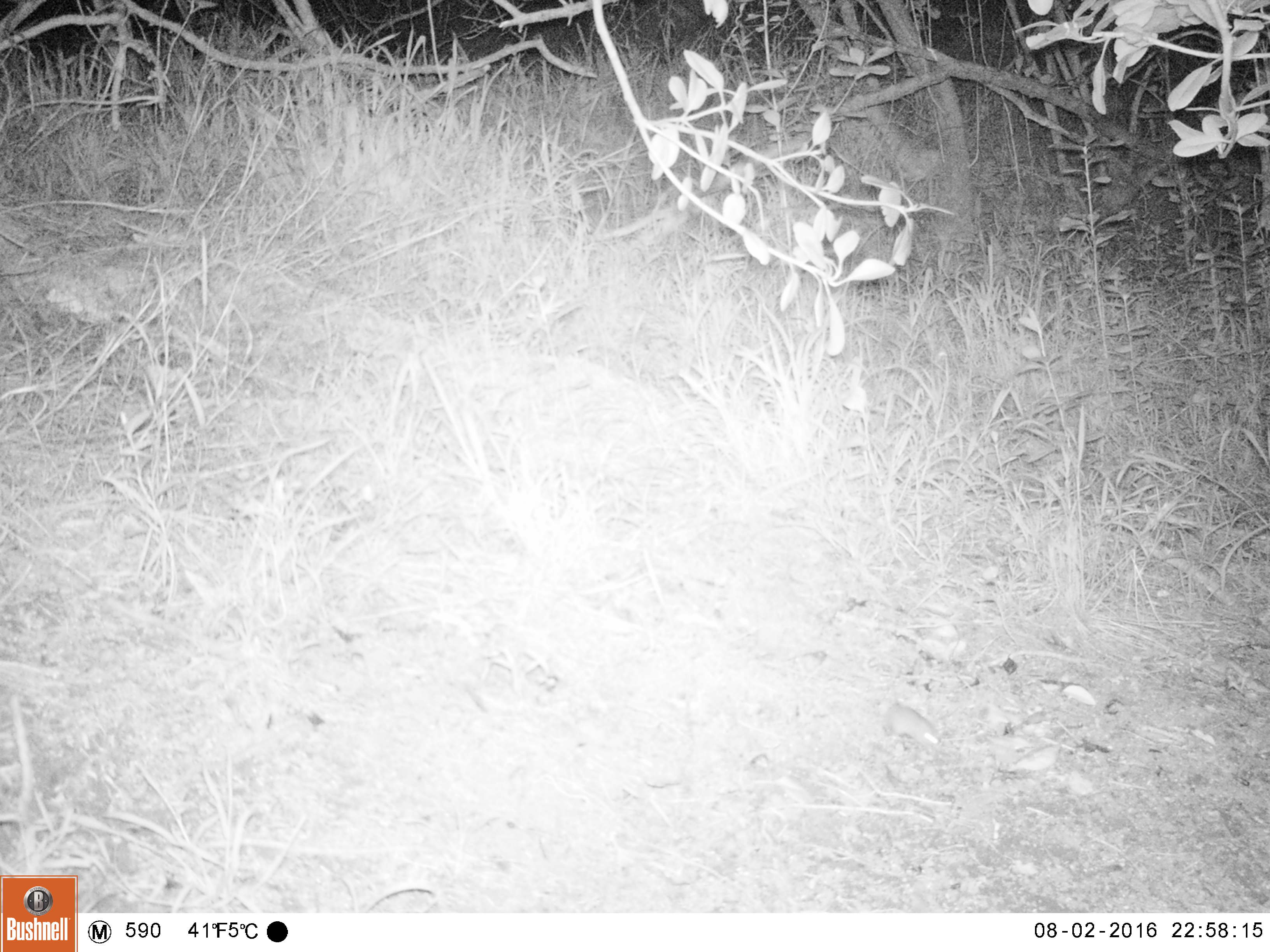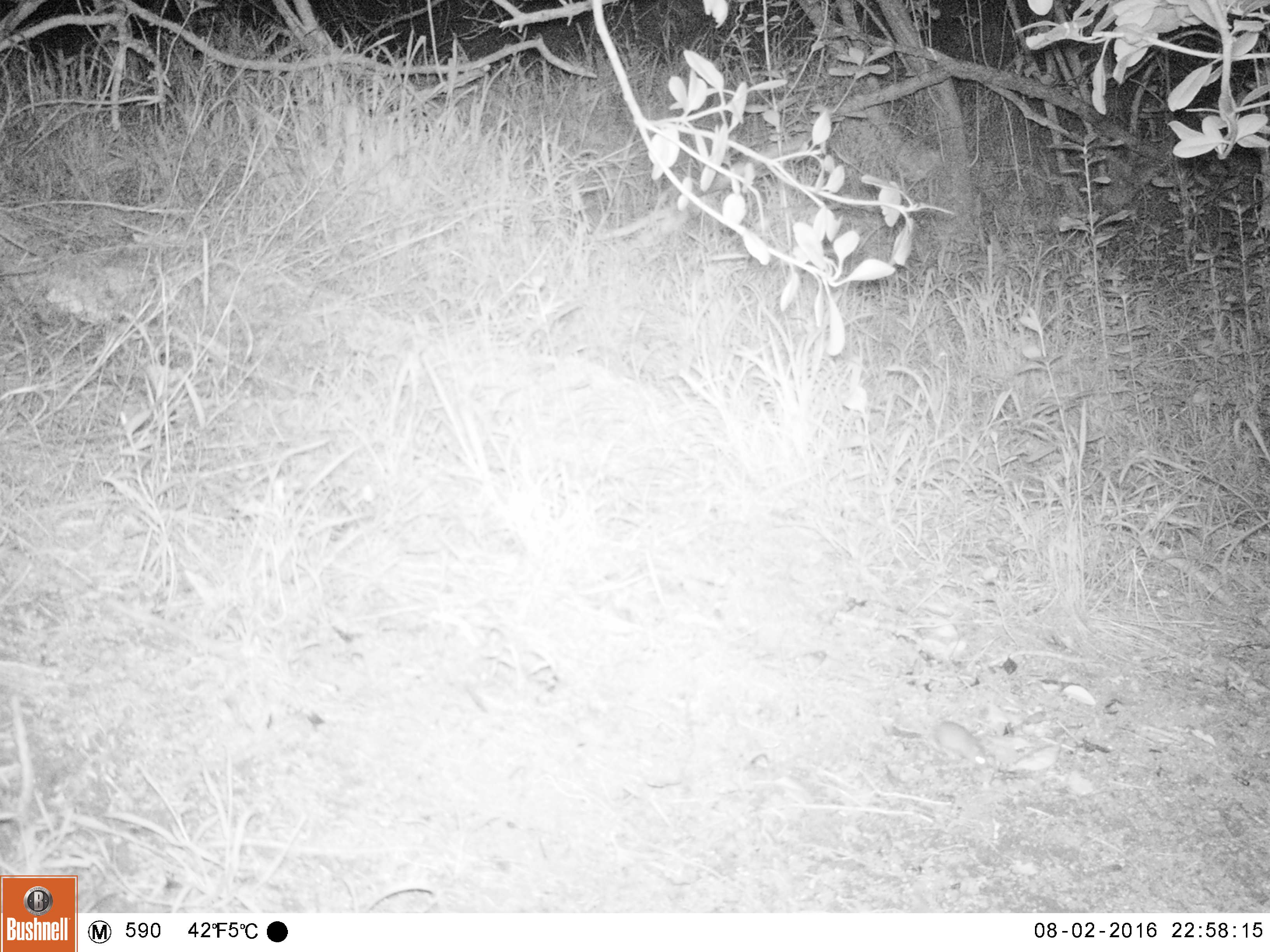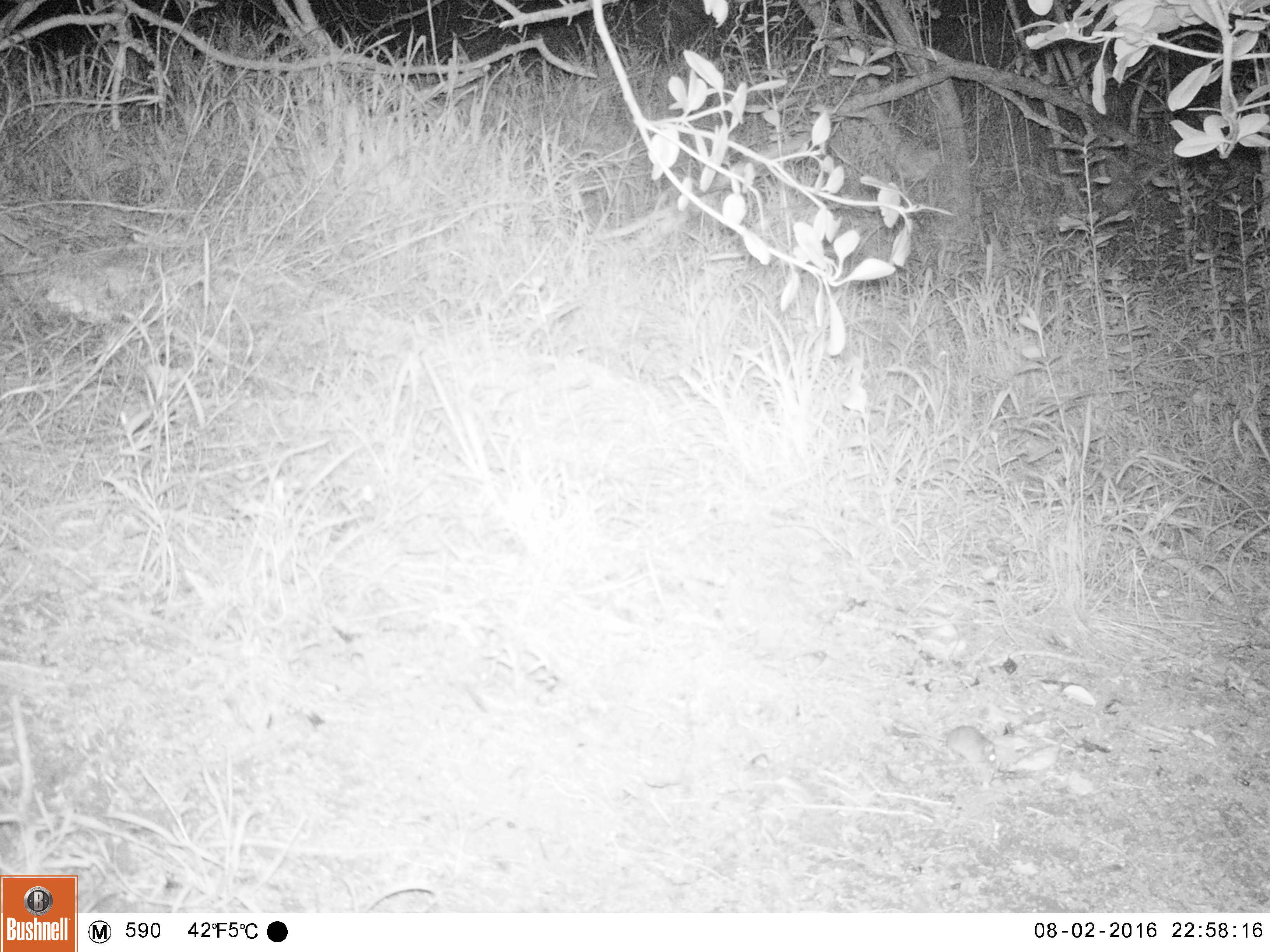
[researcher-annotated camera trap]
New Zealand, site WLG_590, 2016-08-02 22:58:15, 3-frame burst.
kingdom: Animalia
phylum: Chordata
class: Mammalia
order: Rodentia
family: Muridae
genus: Mus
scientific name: Mus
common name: mouse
Mouse (Mus).